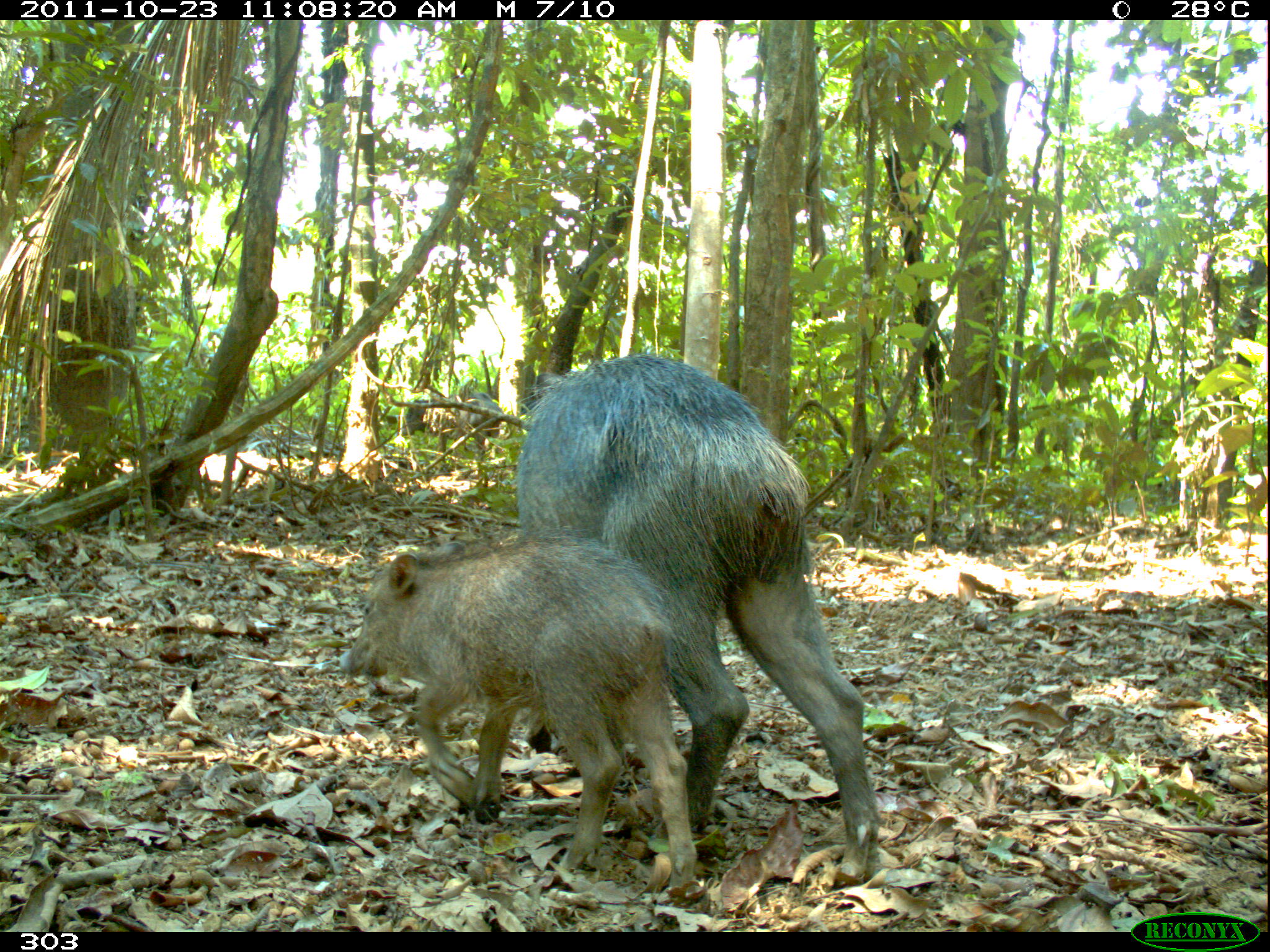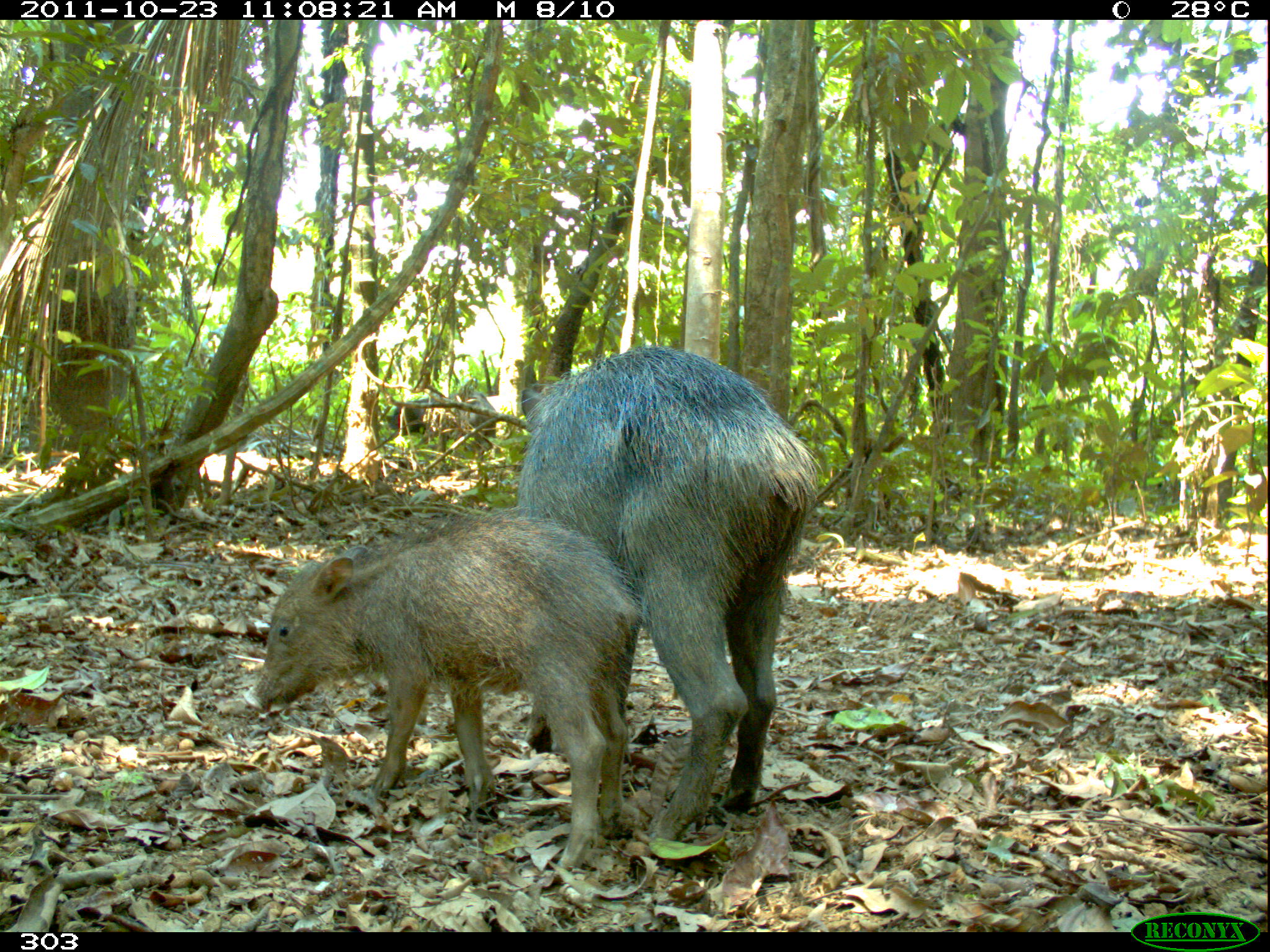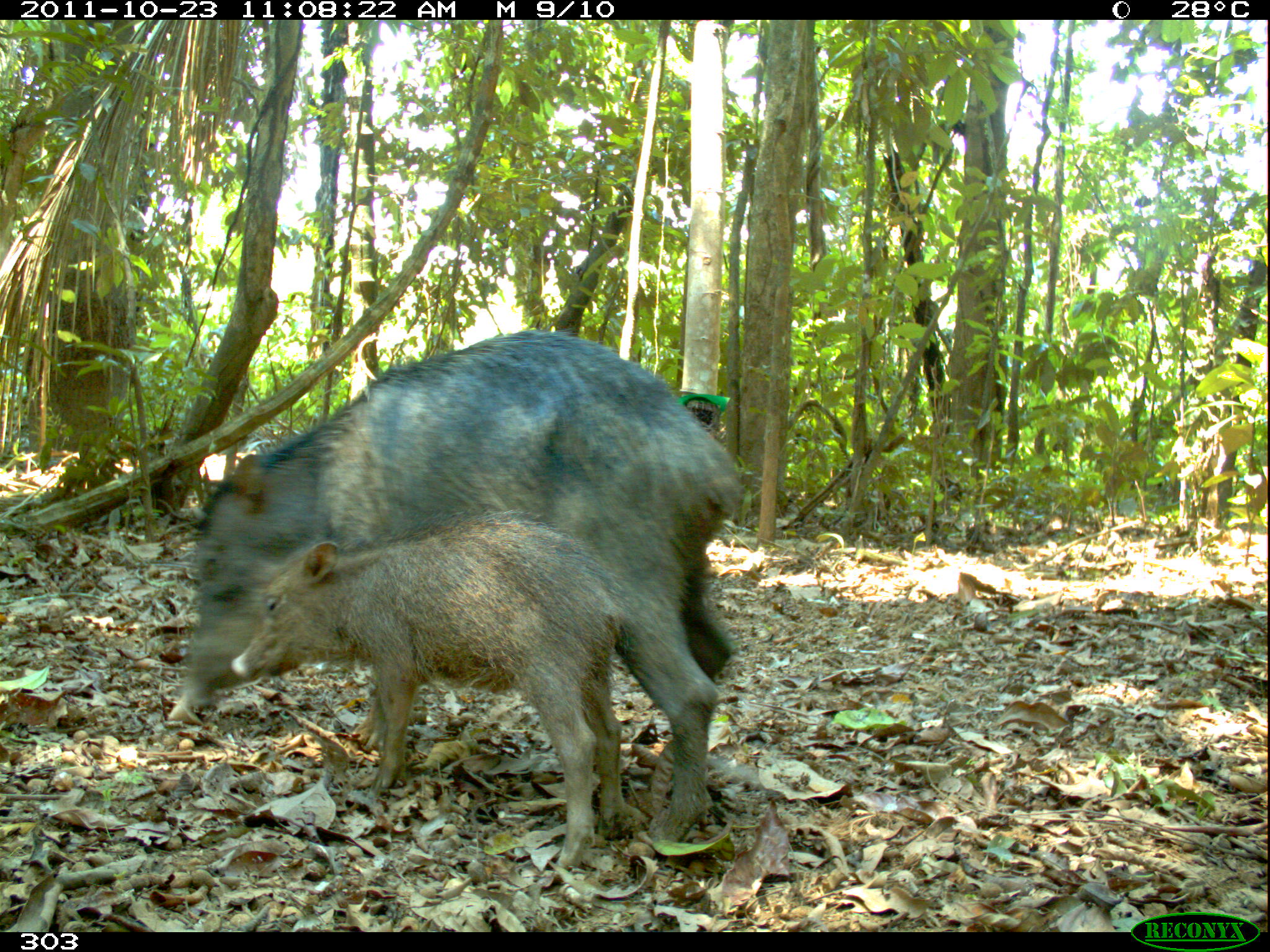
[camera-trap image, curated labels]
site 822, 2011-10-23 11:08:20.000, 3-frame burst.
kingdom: Animalia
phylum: Chordata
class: Mammalia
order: Artiodactyla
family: Tayassuidae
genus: Tayassu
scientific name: Tayassu pecari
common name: white-lipped peccary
Tayassu pecari (white-lipped peccary).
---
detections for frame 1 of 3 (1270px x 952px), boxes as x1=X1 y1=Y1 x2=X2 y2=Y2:
tayassu pecari: x1=513 y1=353 x2=883 y2=889; x1=336 y1=535 x2=699 y2=898; x1=398 y1=393 x2=503 y2=465